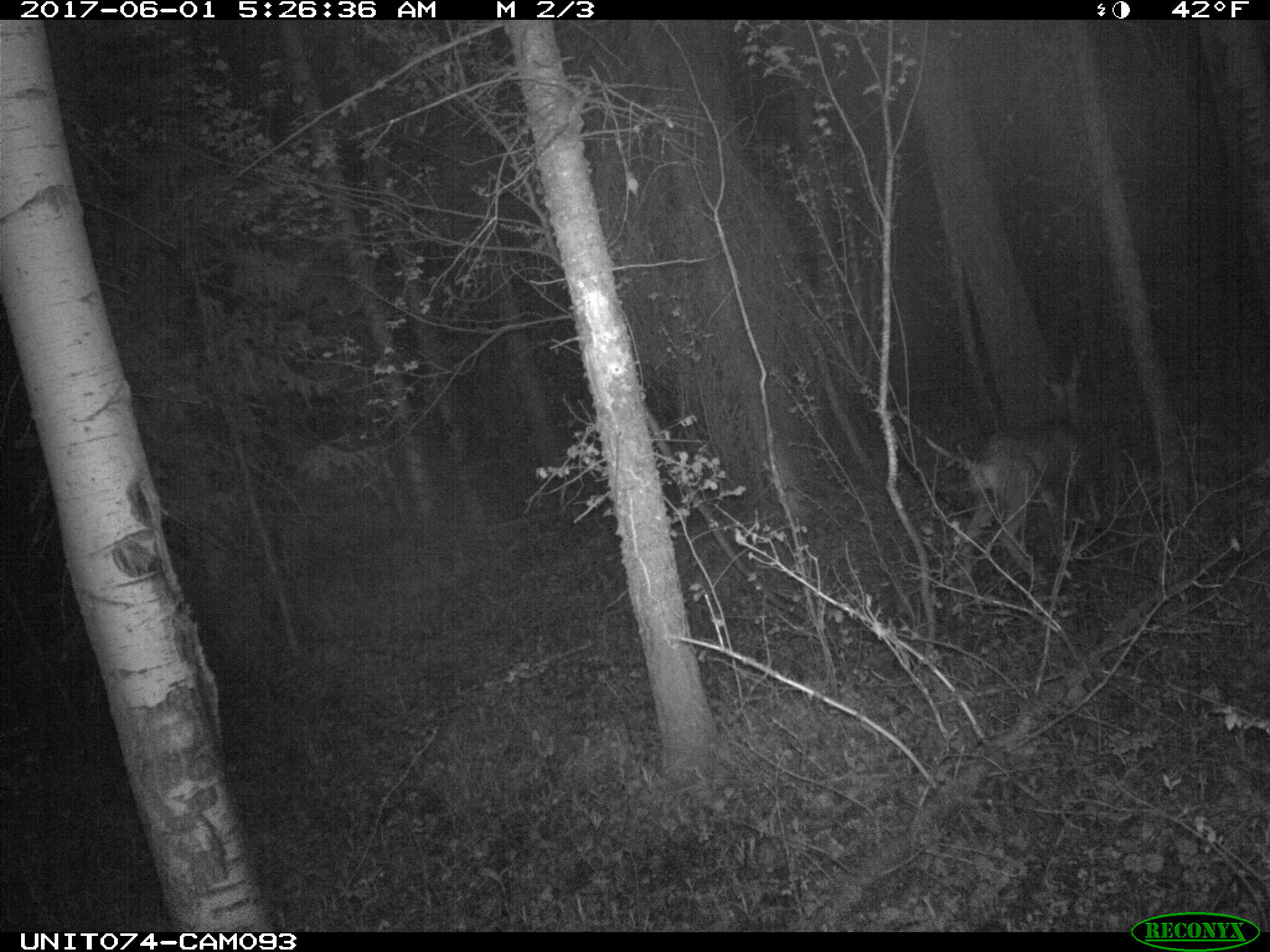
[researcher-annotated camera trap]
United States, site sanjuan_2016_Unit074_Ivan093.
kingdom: Animalia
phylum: Chordata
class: Mammalia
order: Artiodactyla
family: Cervidae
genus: Odocoileus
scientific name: Odocoileus hemionus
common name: mule deer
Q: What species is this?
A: Odocoileus hemionus (mule deer).